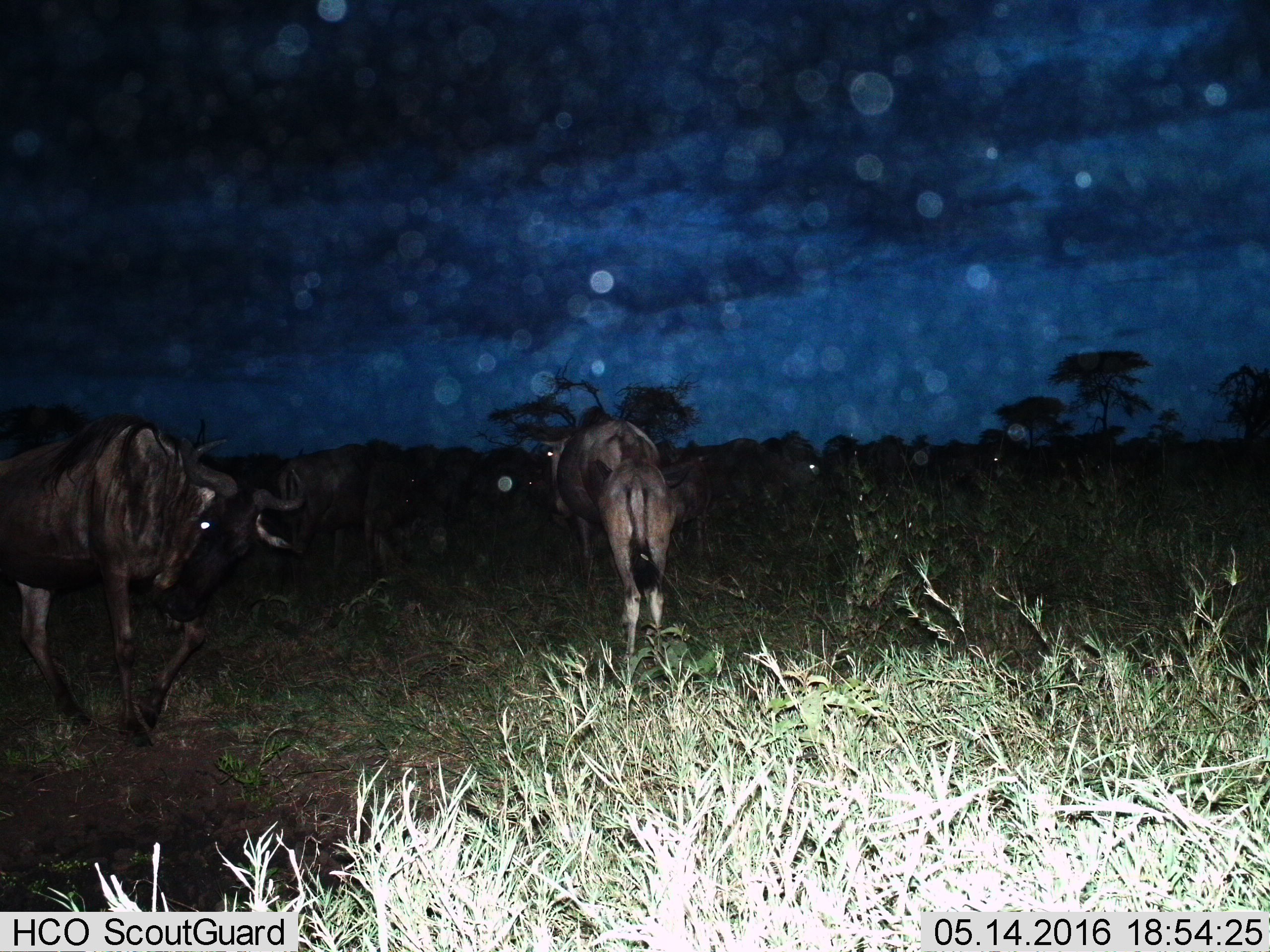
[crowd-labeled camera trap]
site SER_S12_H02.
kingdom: Animalia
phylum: Chordata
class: Mammalia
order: Artiodactyla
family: Bovidae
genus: Connochaetes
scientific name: Connochaetes taurinus taurinus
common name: blue wildebeest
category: wildebeestblue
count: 11-50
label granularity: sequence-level